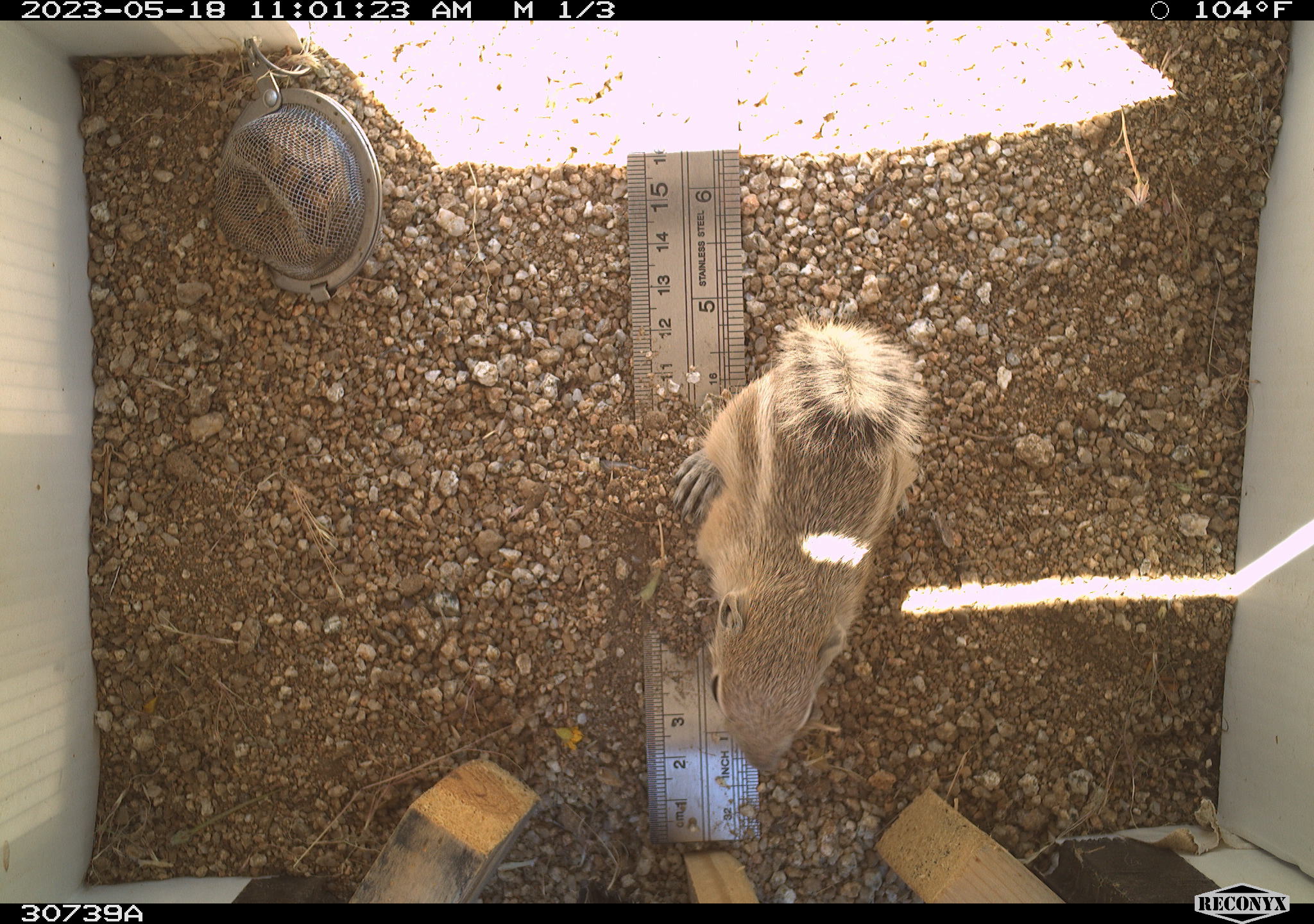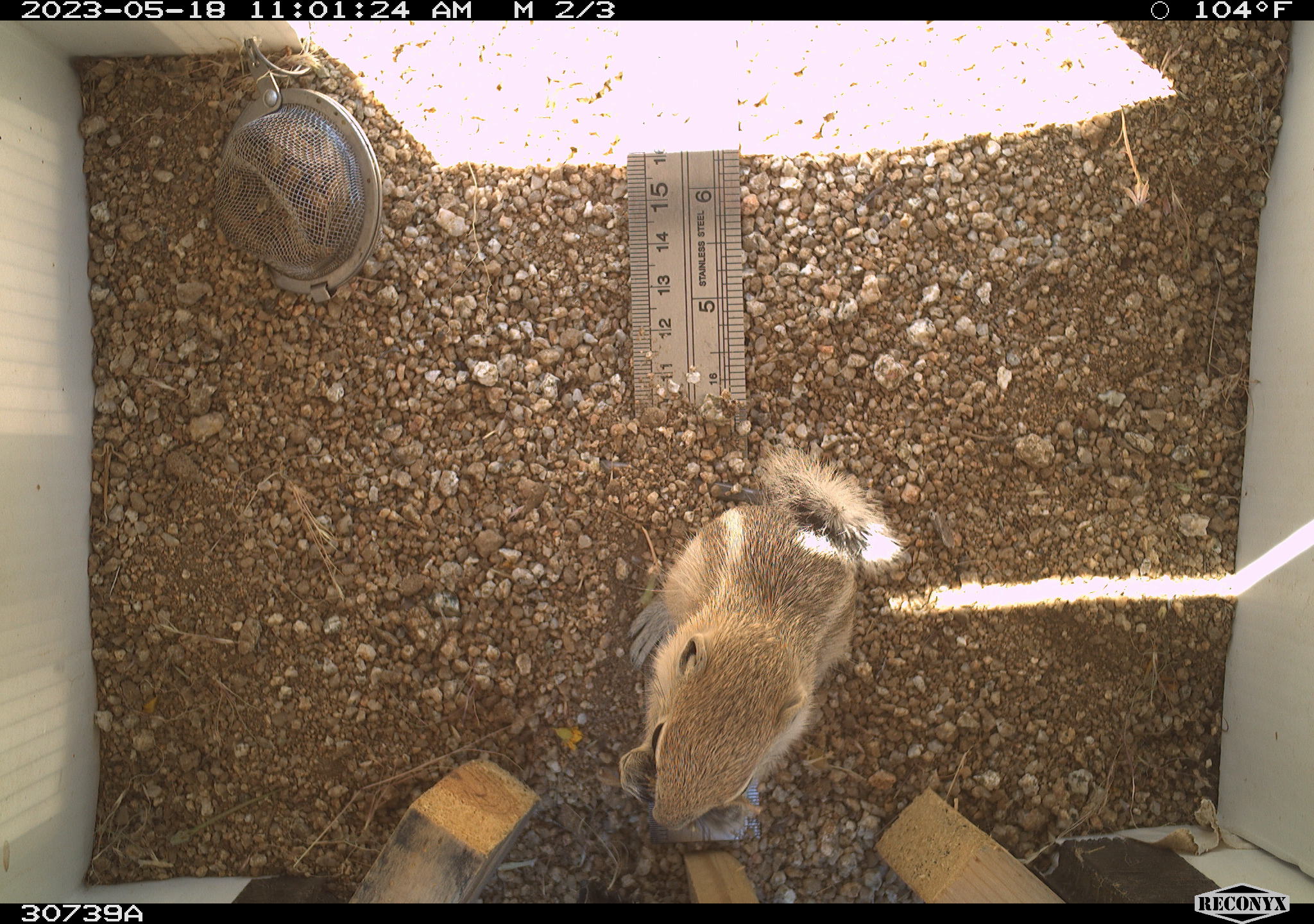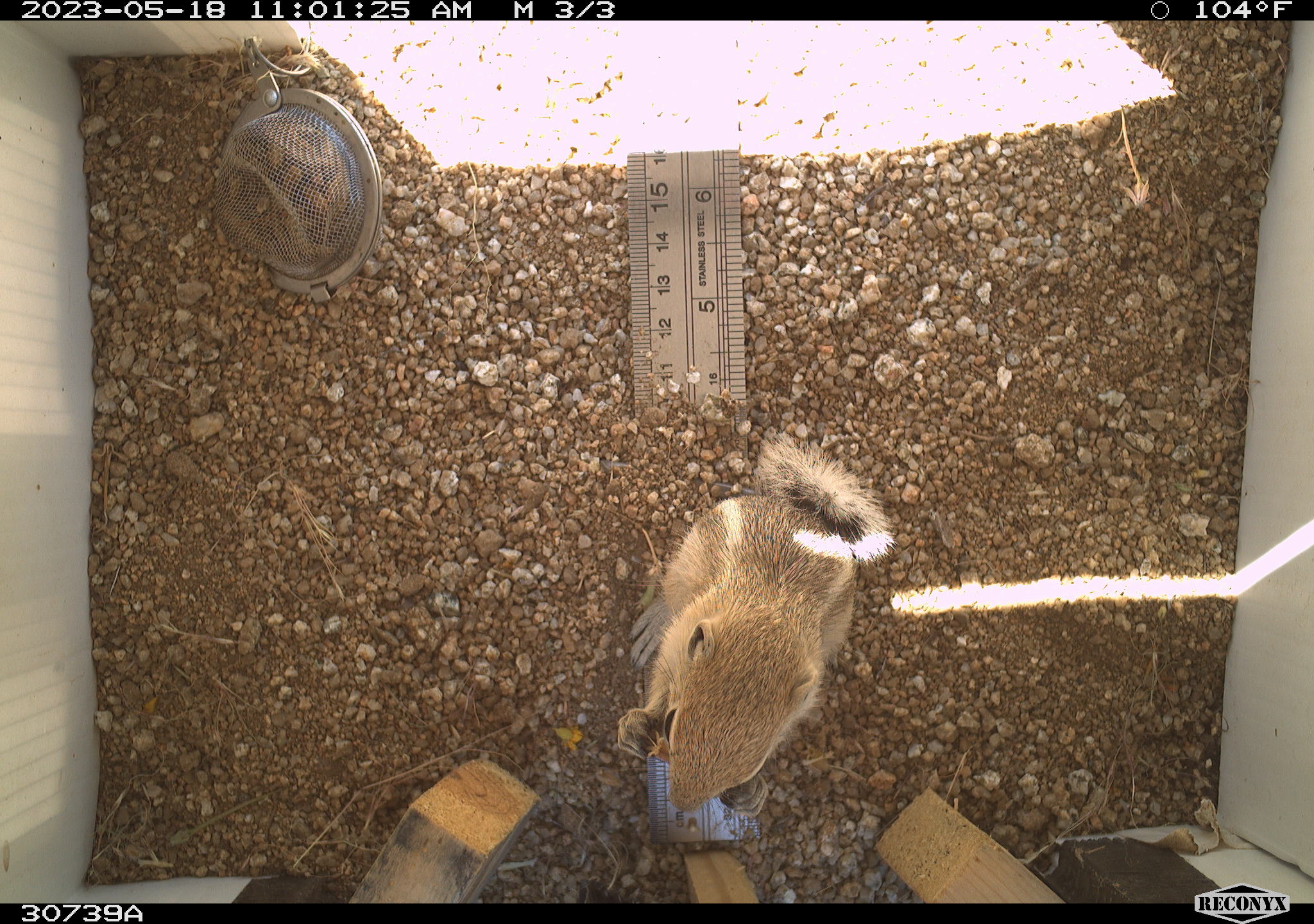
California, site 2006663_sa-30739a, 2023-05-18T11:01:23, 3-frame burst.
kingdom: Animalia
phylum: Chordata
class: Mammalia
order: Rodentia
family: Sciuridae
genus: Ammospermophilus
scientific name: Ammospermophilus leucurus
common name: white-tailed antelope squirrel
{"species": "white-tailed antelope squirrel (Ammospermophilus leucurus)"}